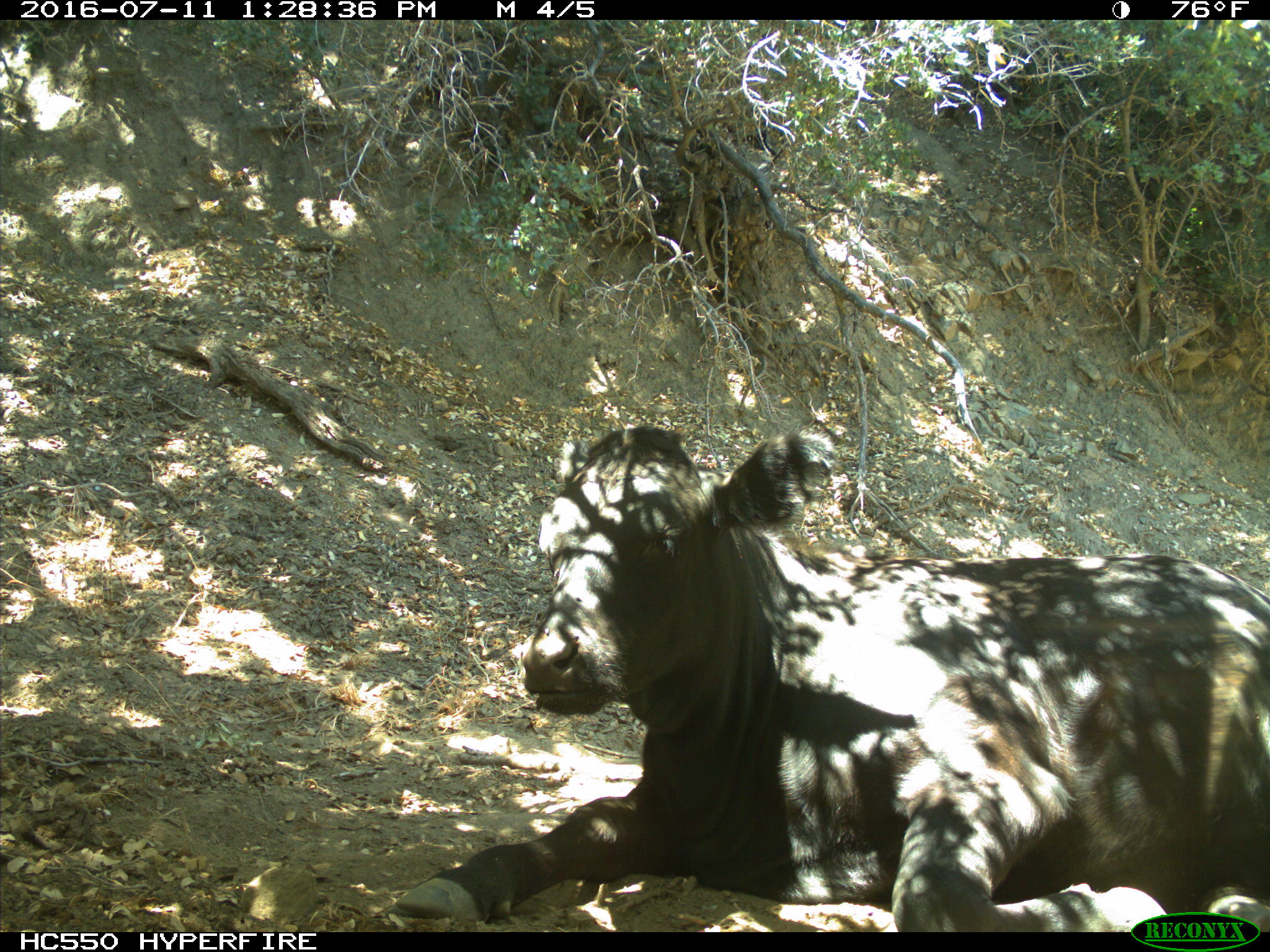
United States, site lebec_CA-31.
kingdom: Animalia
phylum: Chordata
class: Mammalia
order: Artiodactyla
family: Bovidae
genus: Bos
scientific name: Bos taurus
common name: domestic cow